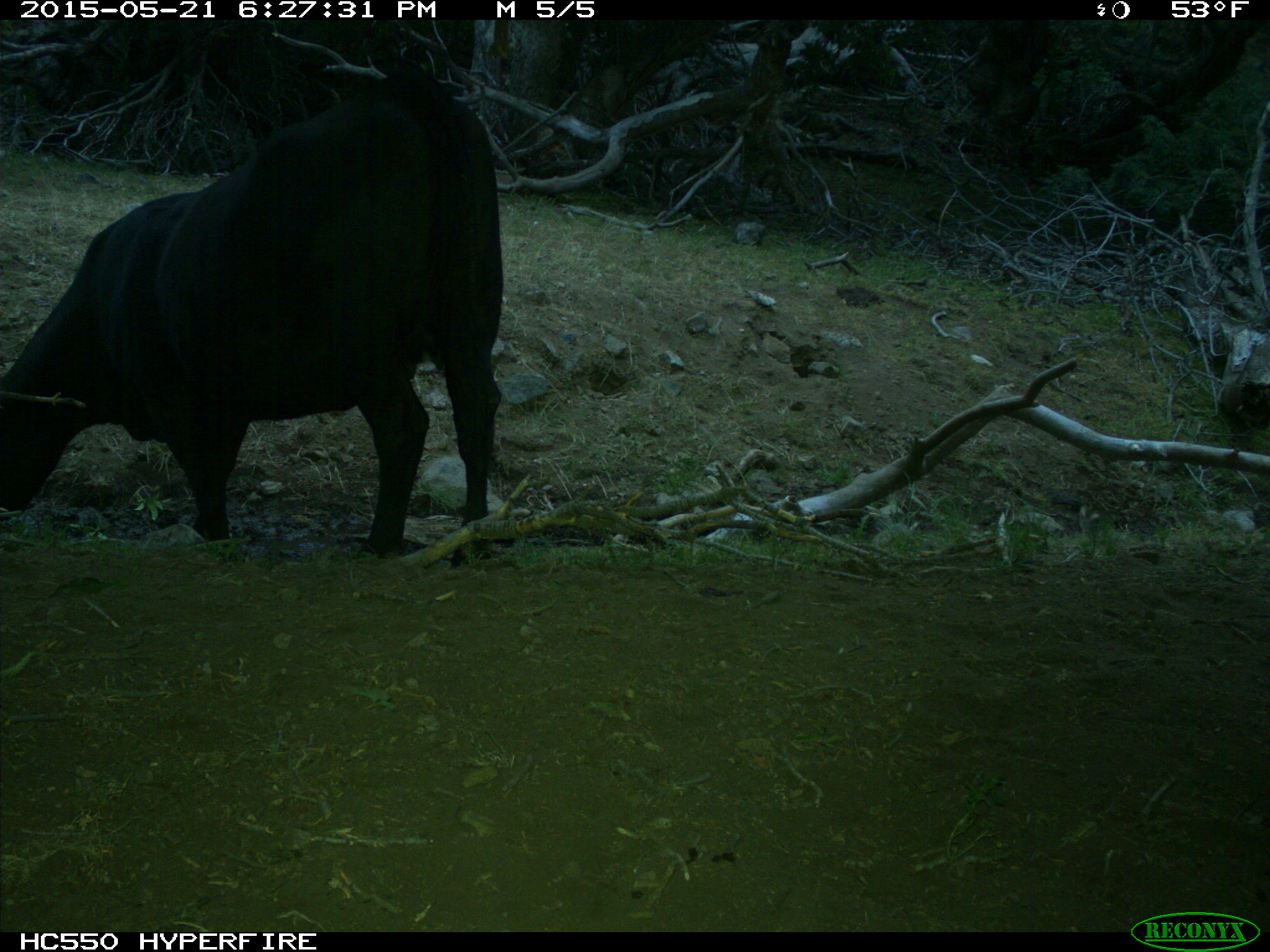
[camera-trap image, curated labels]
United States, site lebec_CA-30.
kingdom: Animalia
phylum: Chordata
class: Mammalia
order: Artiodactyla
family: Bovidae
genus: Bos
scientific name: Bos taurus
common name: domestic cow